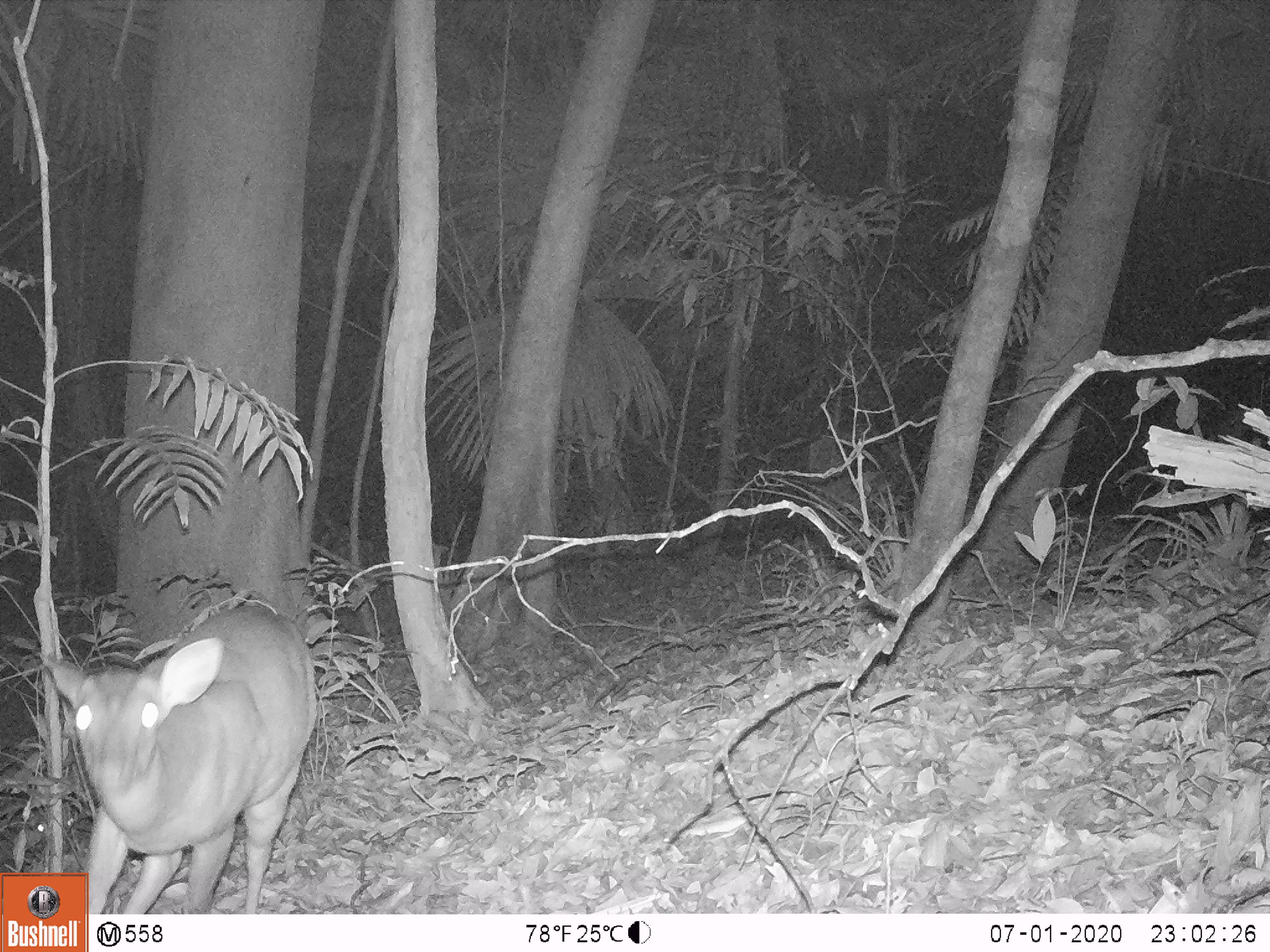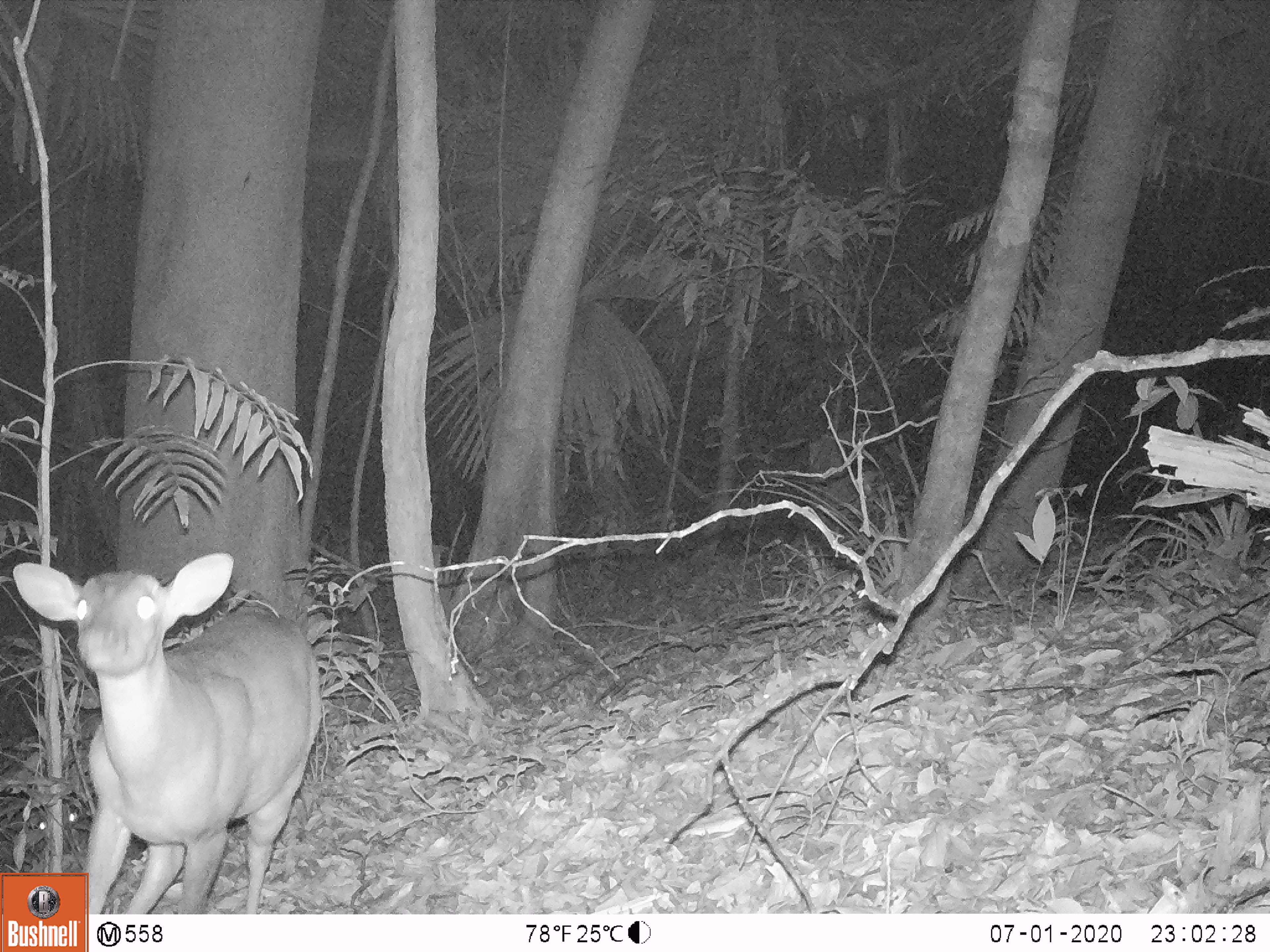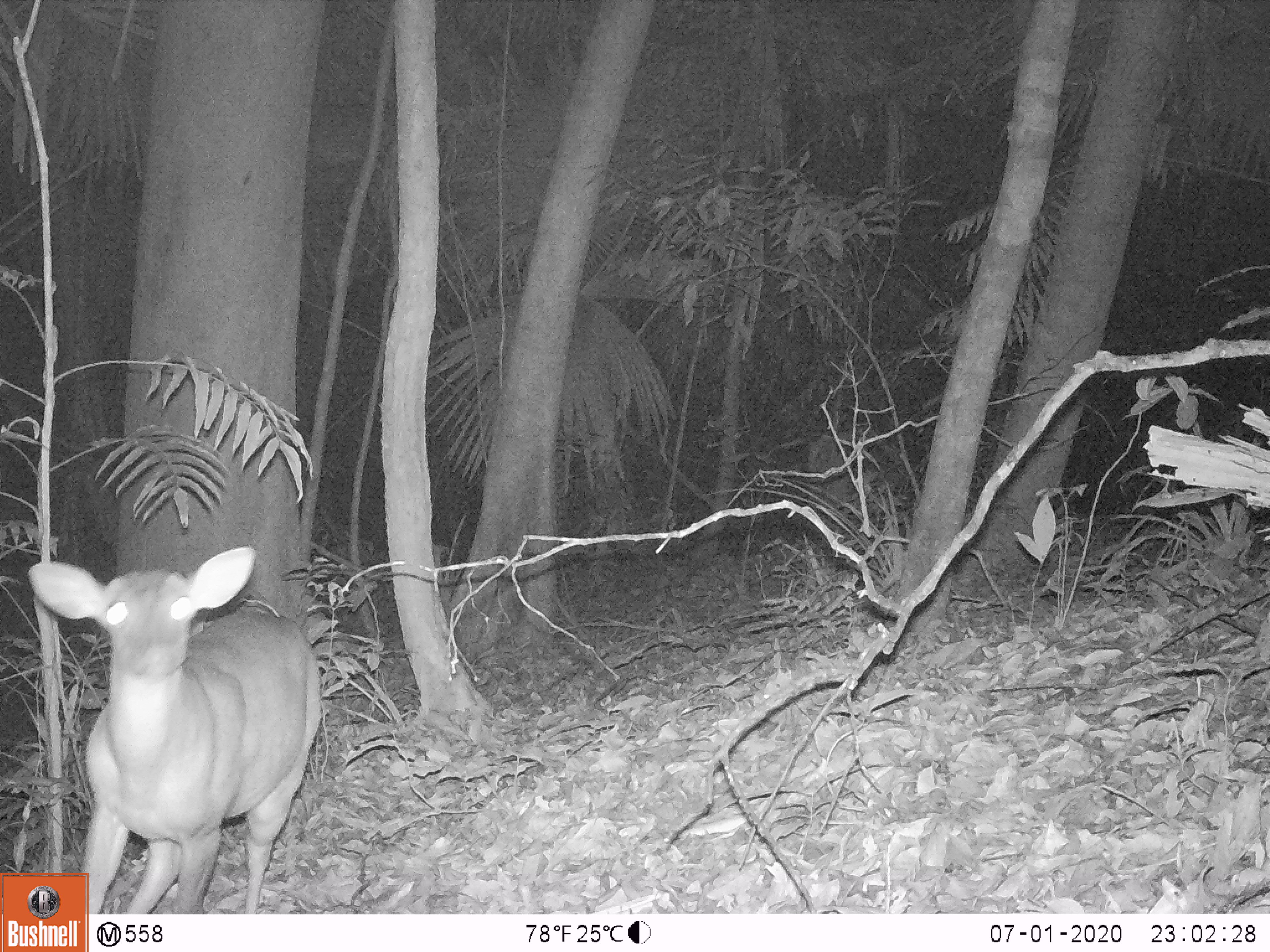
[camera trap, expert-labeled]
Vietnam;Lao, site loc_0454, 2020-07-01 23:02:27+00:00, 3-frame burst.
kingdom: Animalia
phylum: Chordata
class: Mammalia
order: Artiodactyla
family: Cervidae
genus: Muntiacus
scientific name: Muntiacus vuquangensis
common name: large-antlered muntjac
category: large antlered muntjac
Large antlered muntjac (large-antlered muntjac) (Muntiacus vuquangensis). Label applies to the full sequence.